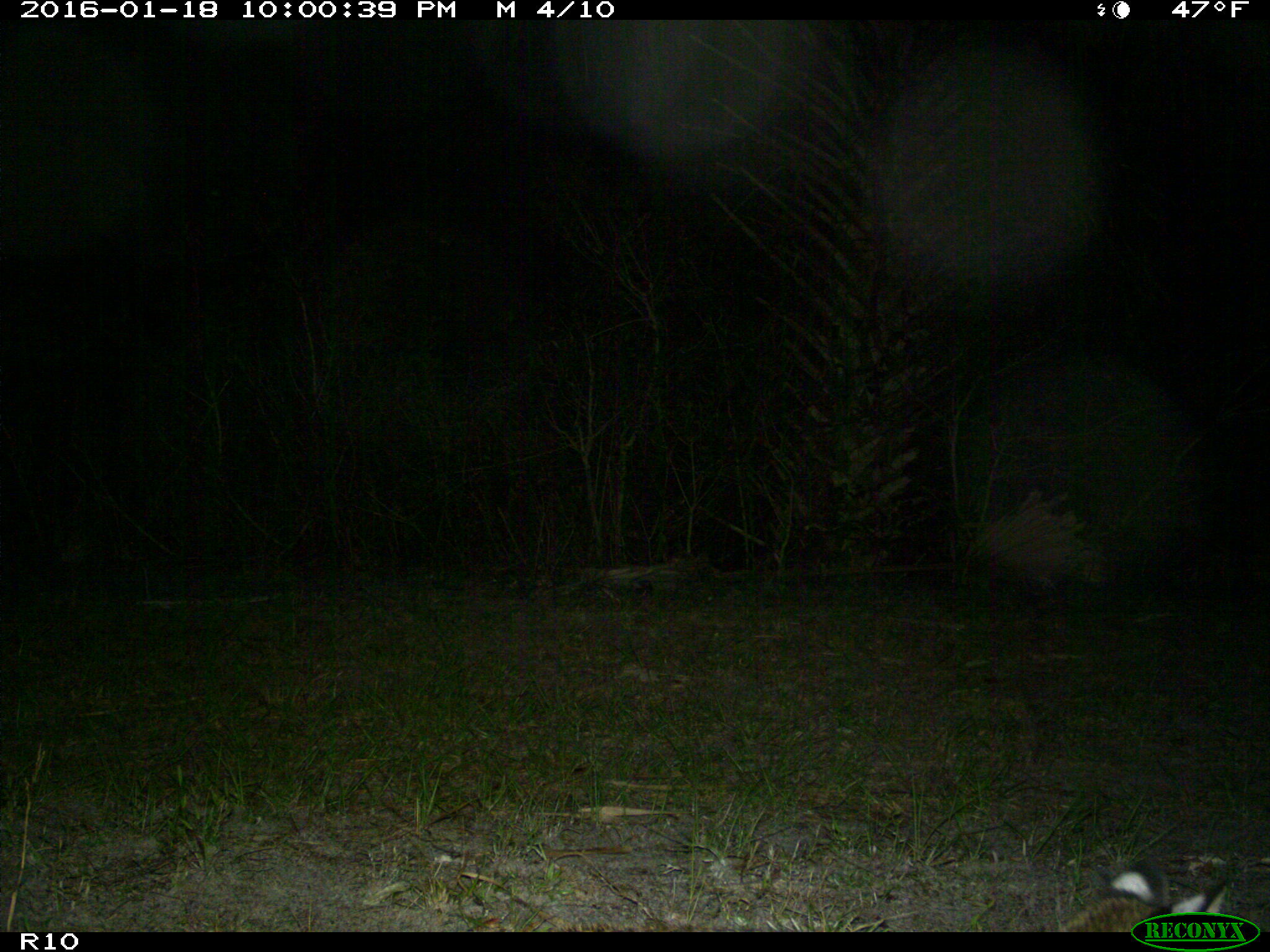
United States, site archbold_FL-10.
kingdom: Animalia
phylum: Chordata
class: Mammalia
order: Carnivora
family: Felidae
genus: Lynx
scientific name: Lynx rufus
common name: bobcat